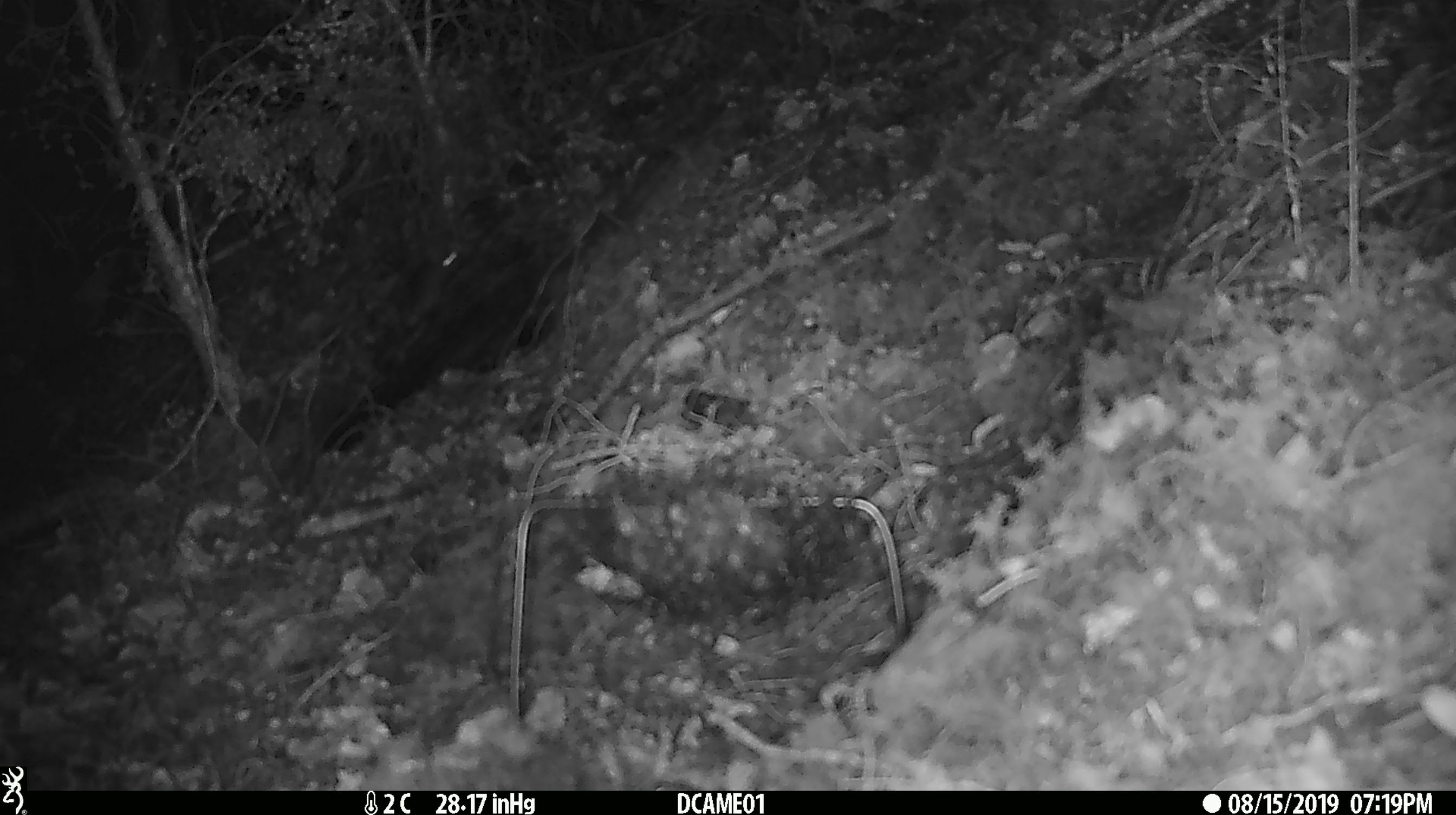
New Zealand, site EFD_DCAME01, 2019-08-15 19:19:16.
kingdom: Animalia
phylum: Chordata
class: Mammalia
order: Rodentia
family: Muridae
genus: Mus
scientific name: Mus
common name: mouse